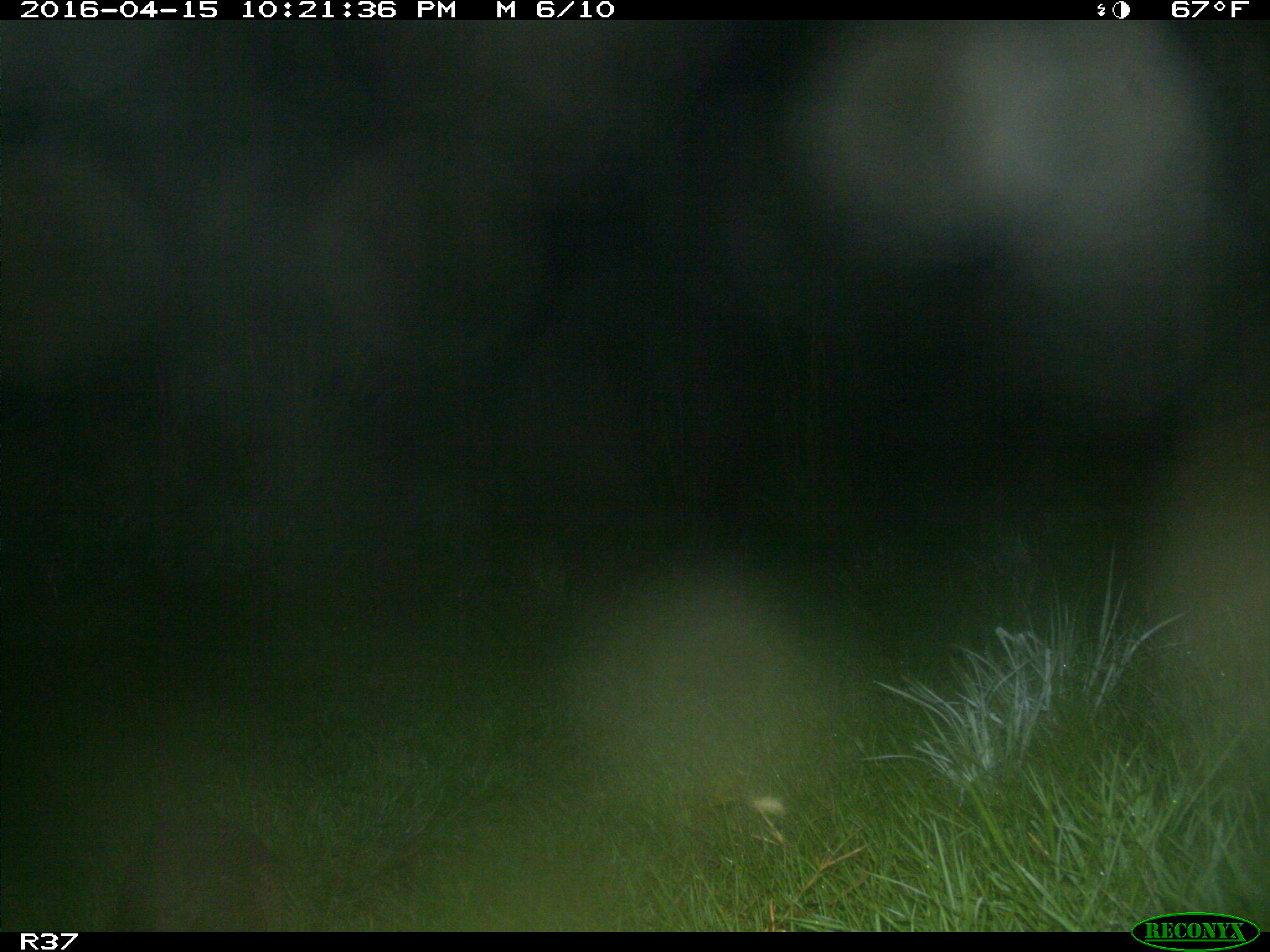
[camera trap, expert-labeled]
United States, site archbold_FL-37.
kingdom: Animalia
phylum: Chordata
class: Mammalia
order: Cingulata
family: Dasypodidae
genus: Dasypus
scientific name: Dasypus novemcinctus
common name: nine-banded armadillo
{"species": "Dasypus novemcinctus (nine-banded armadillo)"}